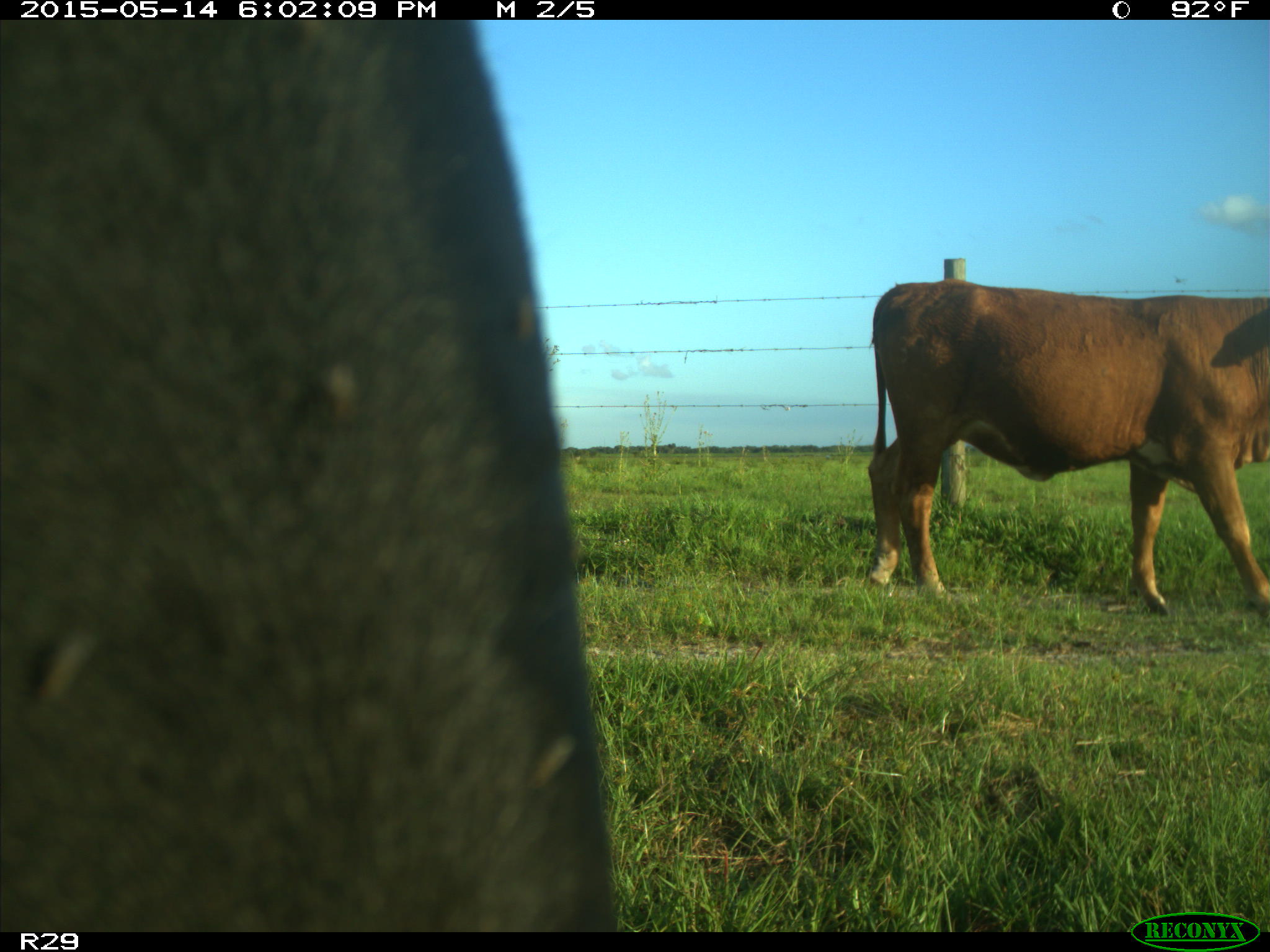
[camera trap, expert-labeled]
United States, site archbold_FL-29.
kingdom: Animalia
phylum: Chordata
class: Mammalia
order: Artiodactyla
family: Bovidae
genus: Bos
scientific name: Bos taurus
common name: domestic cow